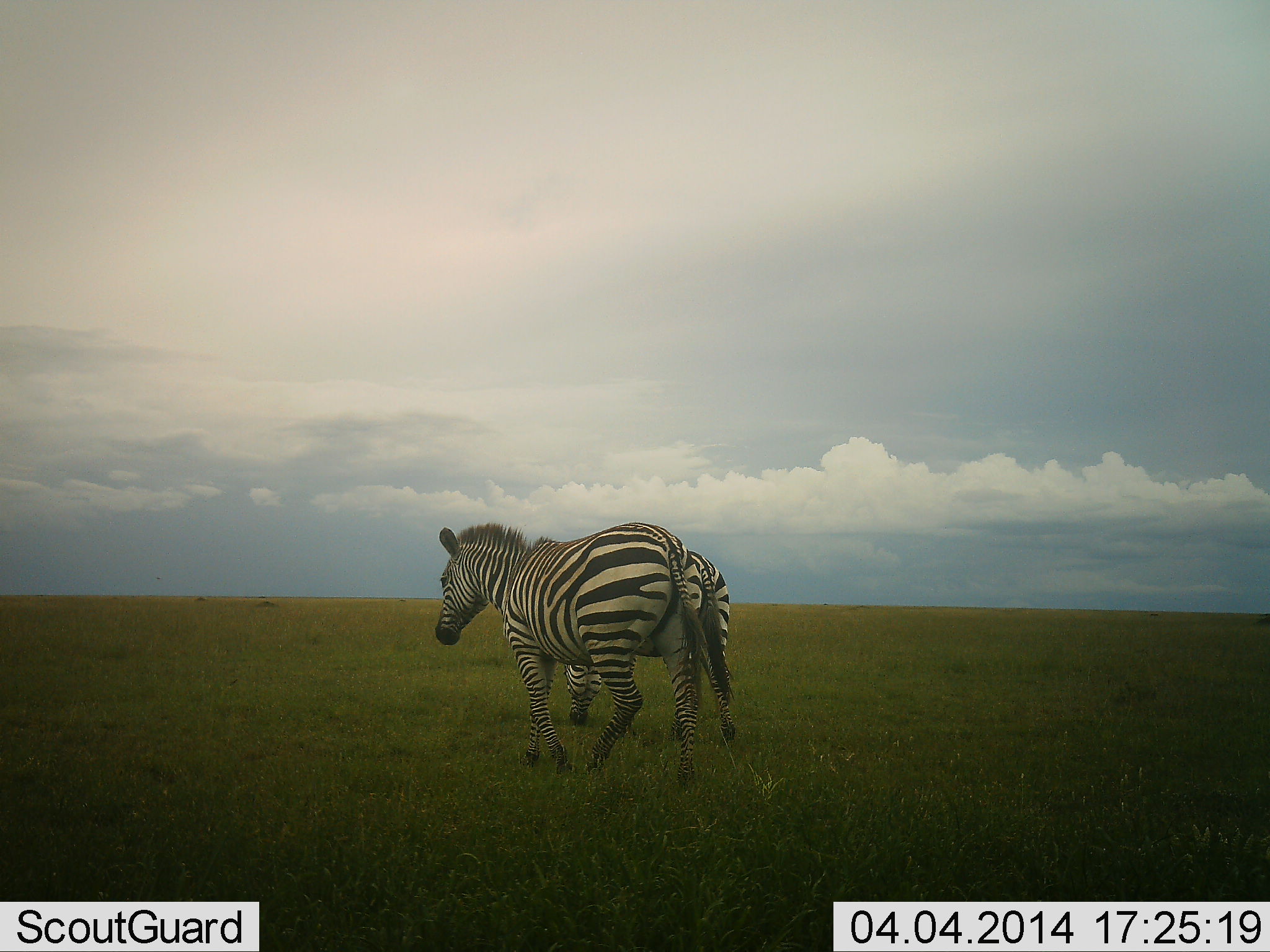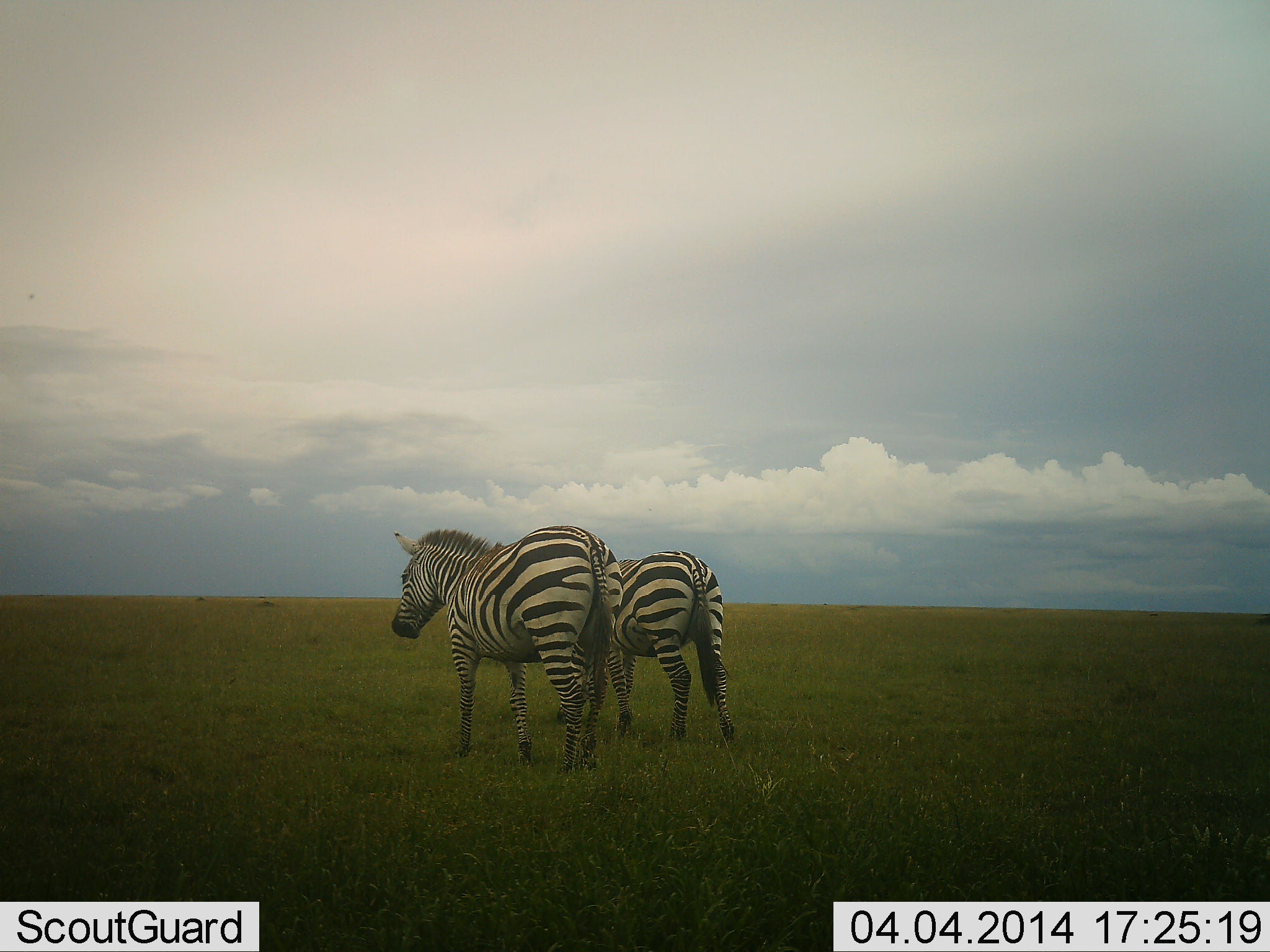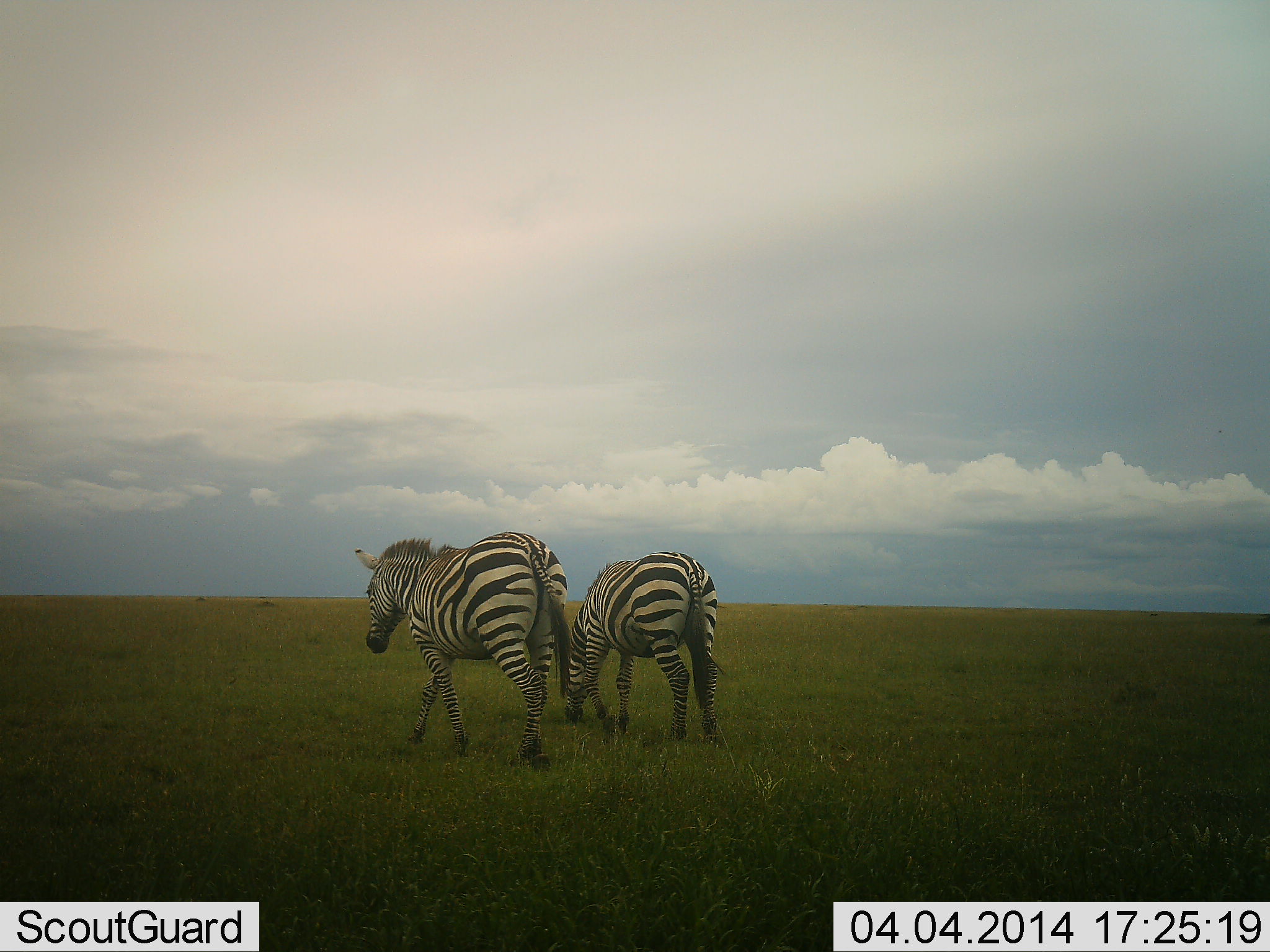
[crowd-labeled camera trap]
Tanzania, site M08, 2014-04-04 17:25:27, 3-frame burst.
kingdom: Animalia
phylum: Chordata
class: Mammalia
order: Perissodactyla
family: Equidae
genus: Equus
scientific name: Equus quagga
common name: plains zebra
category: zebra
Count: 2.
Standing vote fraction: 25%.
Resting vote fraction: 0%.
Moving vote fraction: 88%.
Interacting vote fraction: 0%.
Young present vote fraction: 0%.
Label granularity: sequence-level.